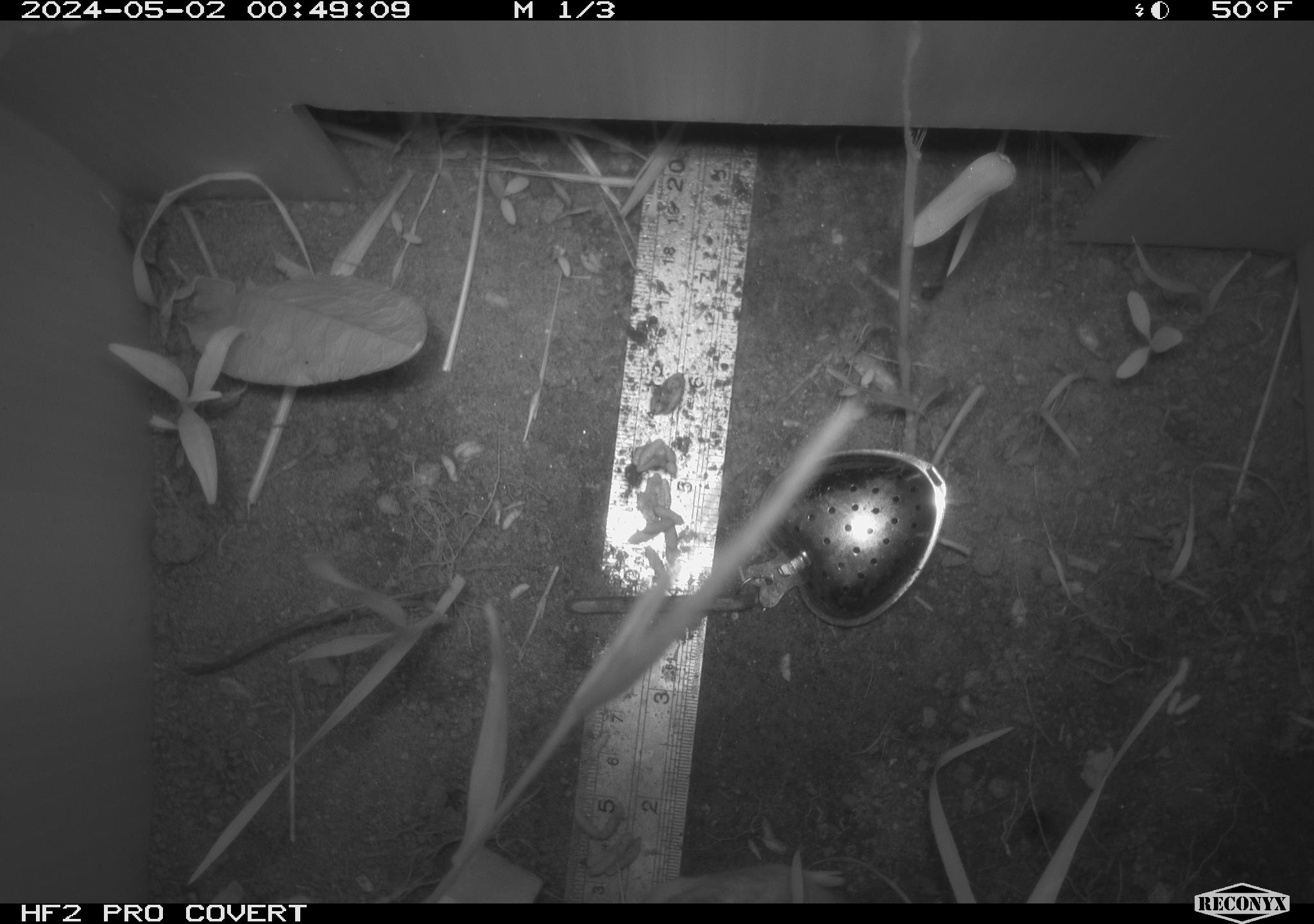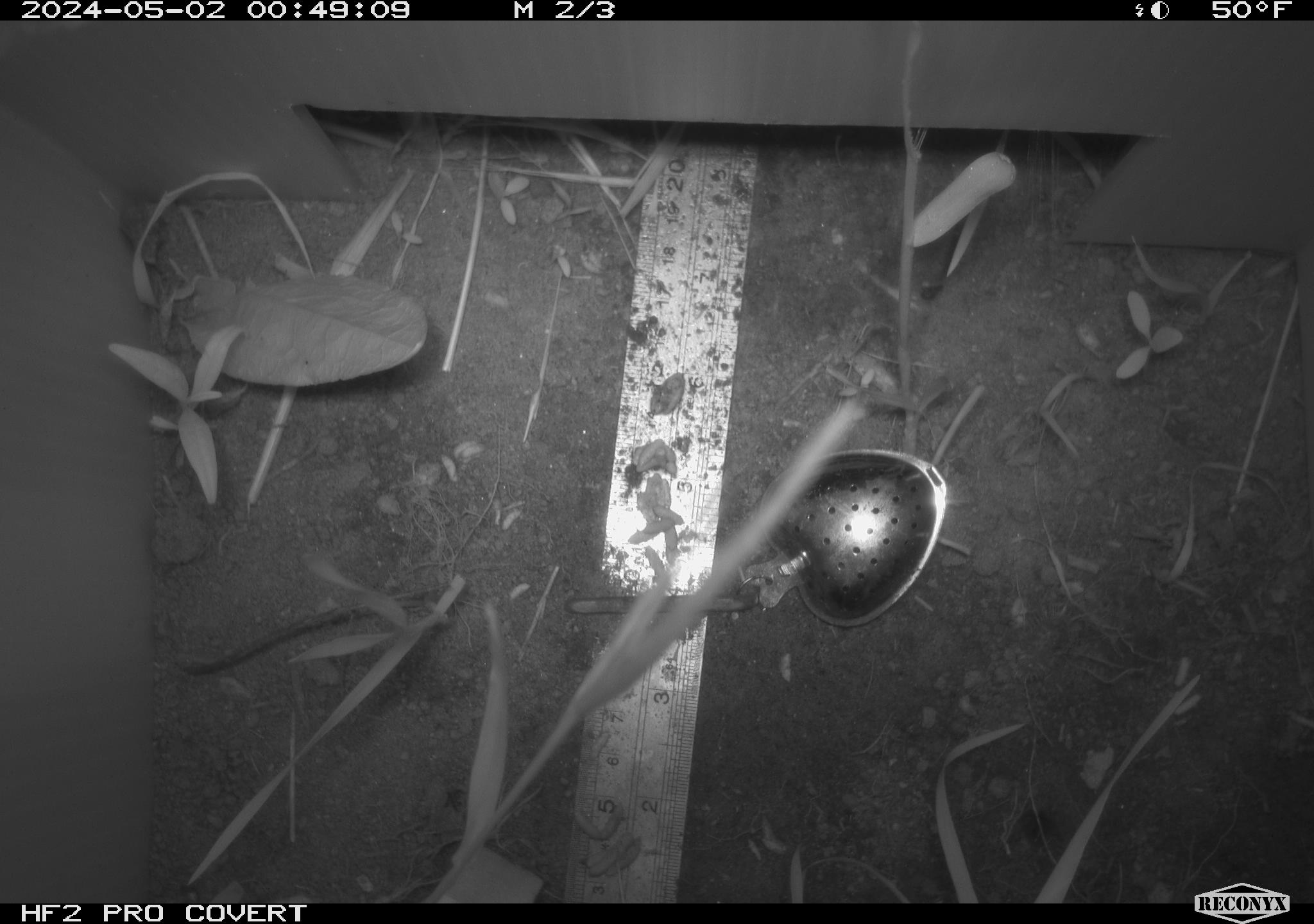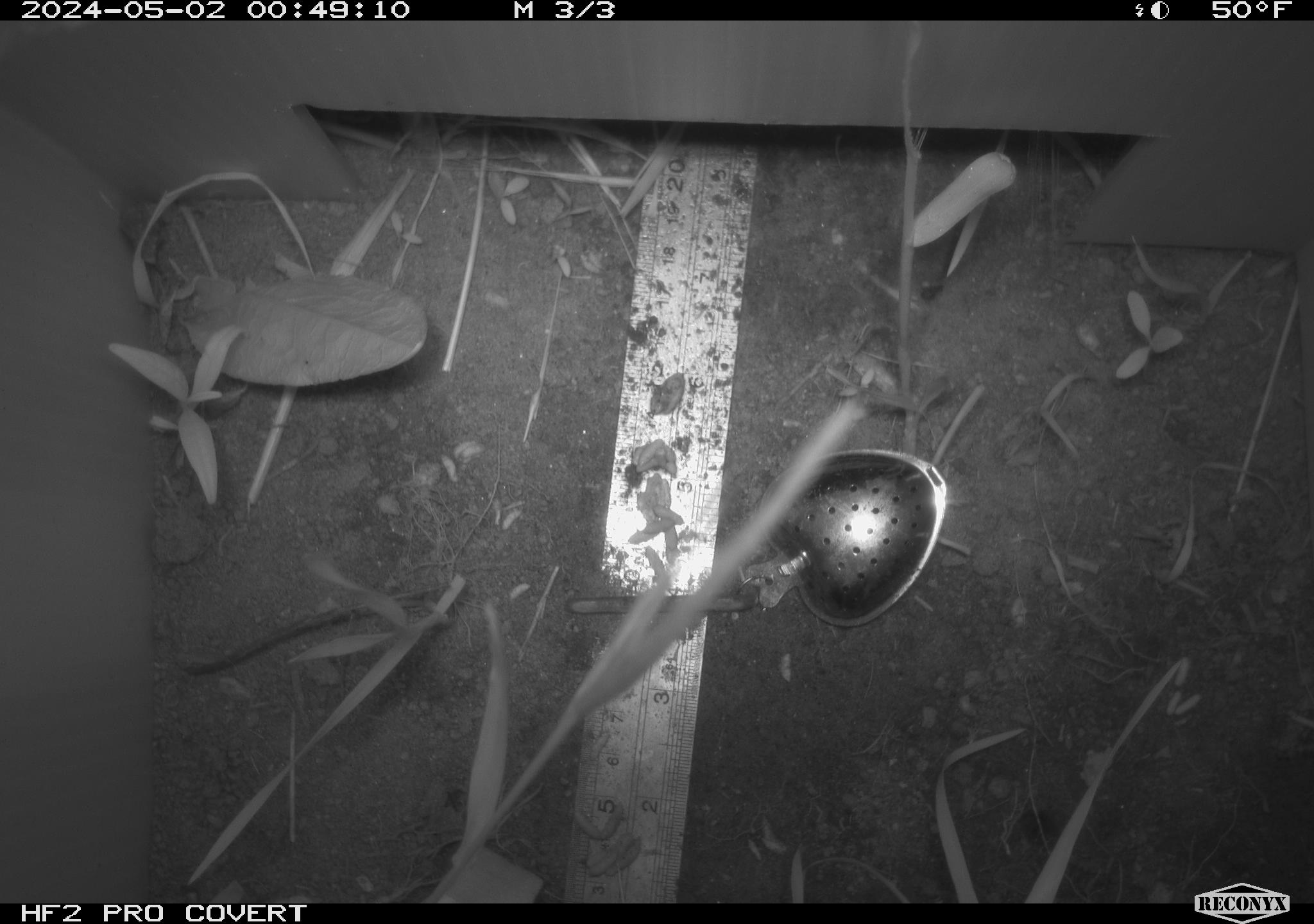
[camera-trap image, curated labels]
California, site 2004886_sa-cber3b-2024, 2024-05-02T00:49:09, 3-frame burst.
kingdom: Animalia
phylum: Chordata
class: Mammalia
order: Rodentia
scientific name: Rodentia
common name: mouse species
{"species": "mouse species (Rodentia)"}